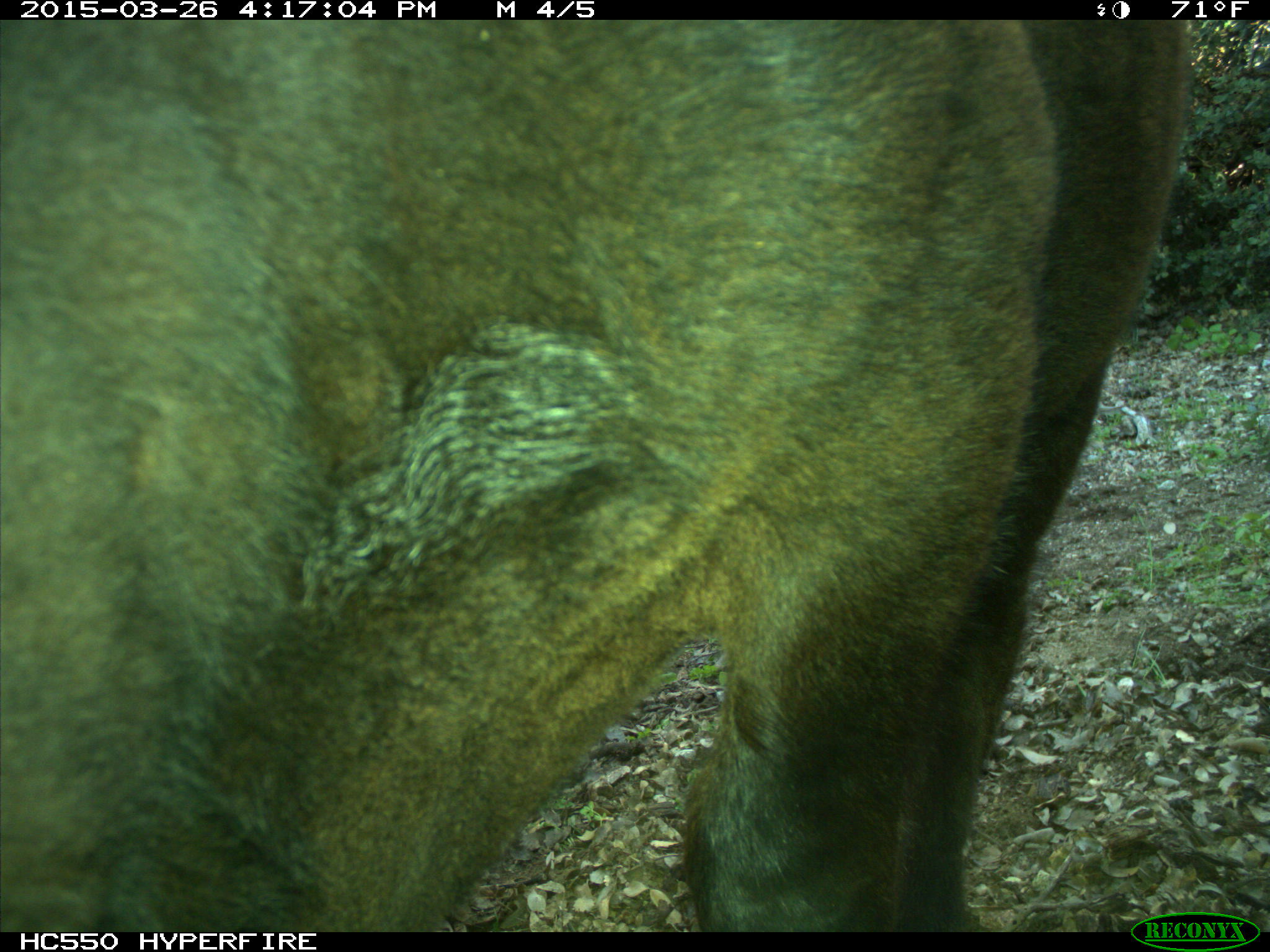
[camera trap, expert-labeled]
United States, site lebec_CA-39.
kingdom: Animalia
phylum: Chordata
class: Mammalia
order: Artiodactyla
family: Bovidae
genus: Bos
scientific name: Bos taurus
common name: domestic cow